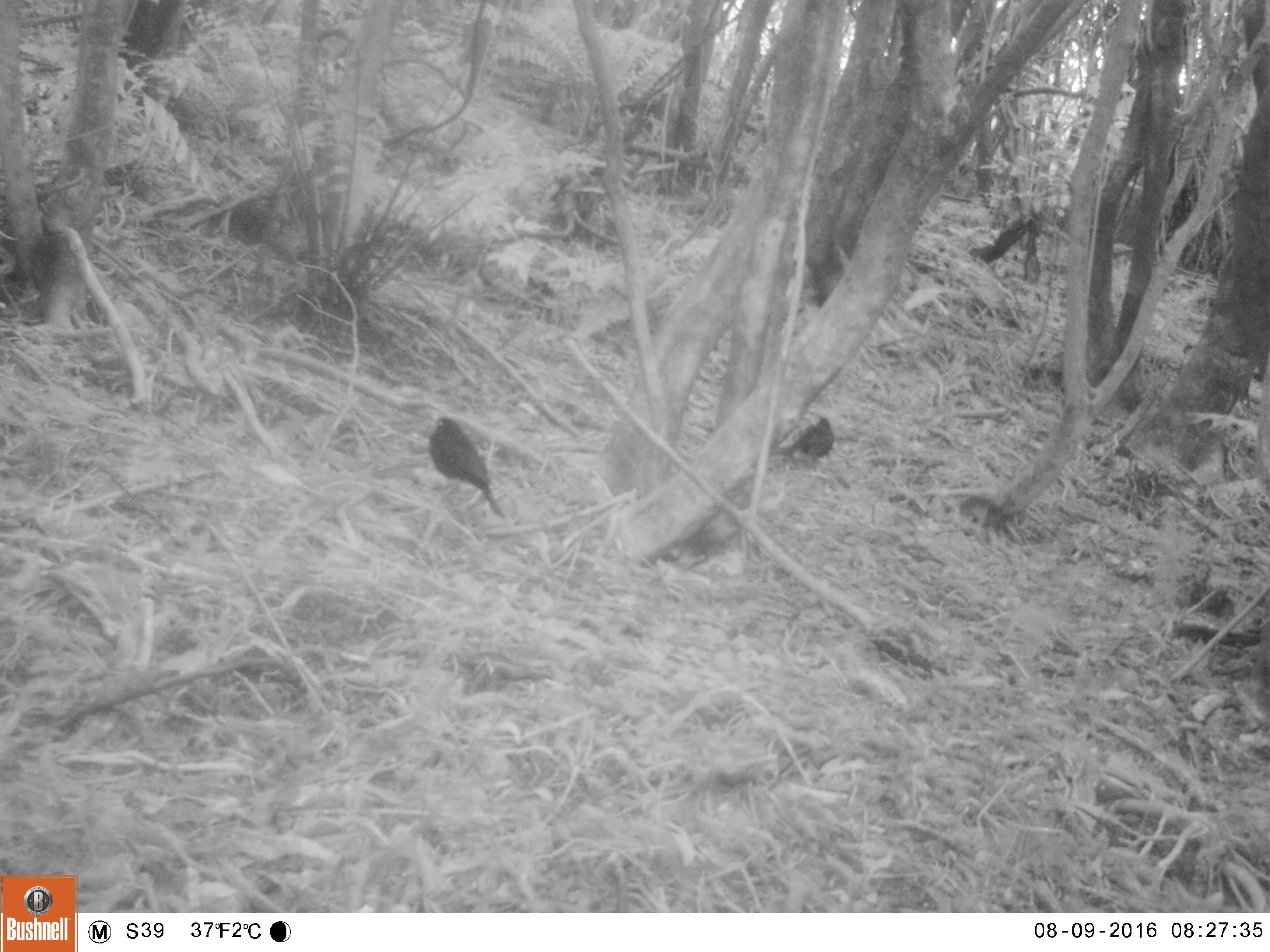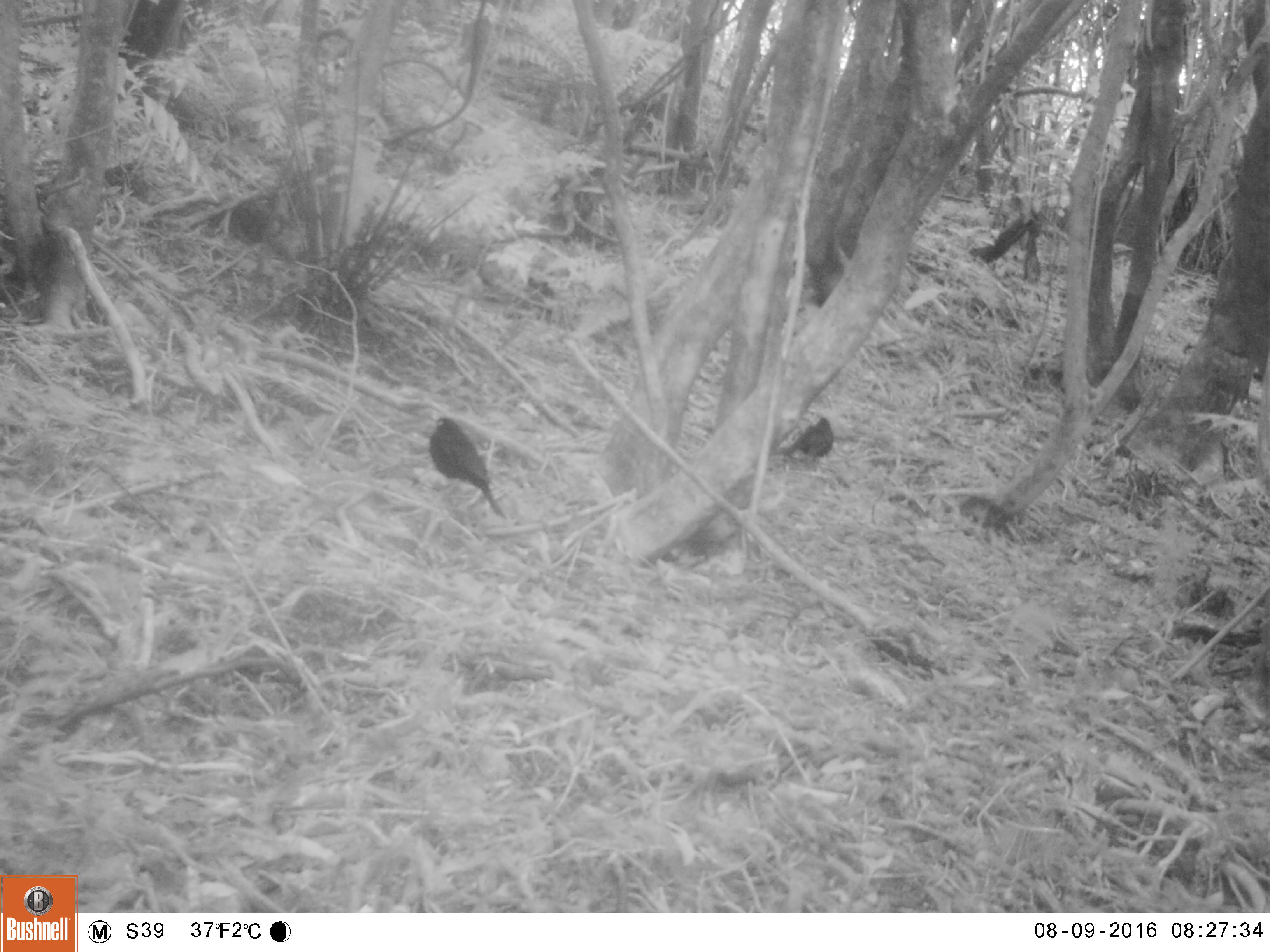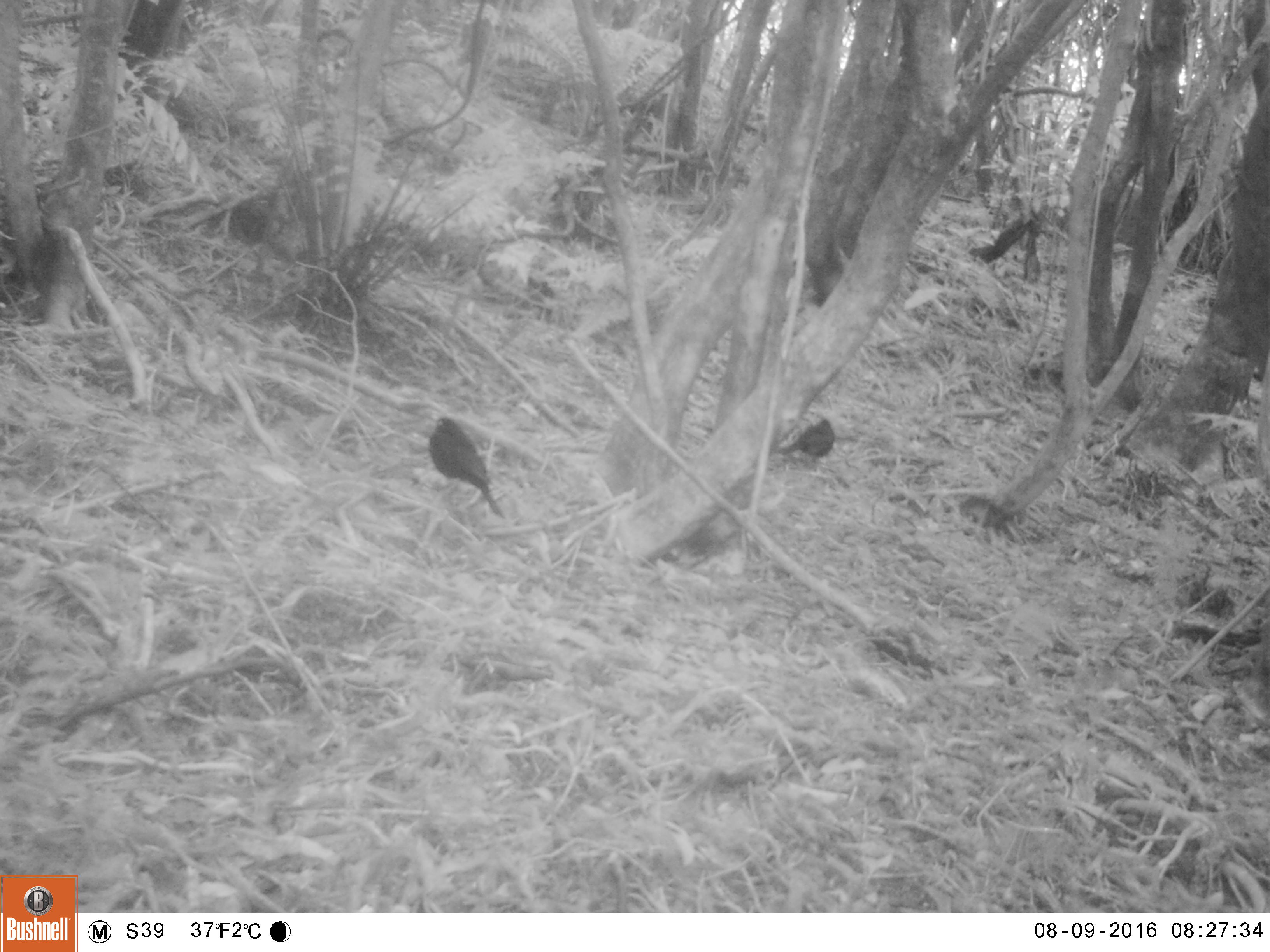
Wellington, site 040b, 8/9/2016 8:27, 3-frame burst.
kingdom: Animalia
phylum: Chordata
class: Aves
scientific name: Aves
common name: bird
Bird (Aves).